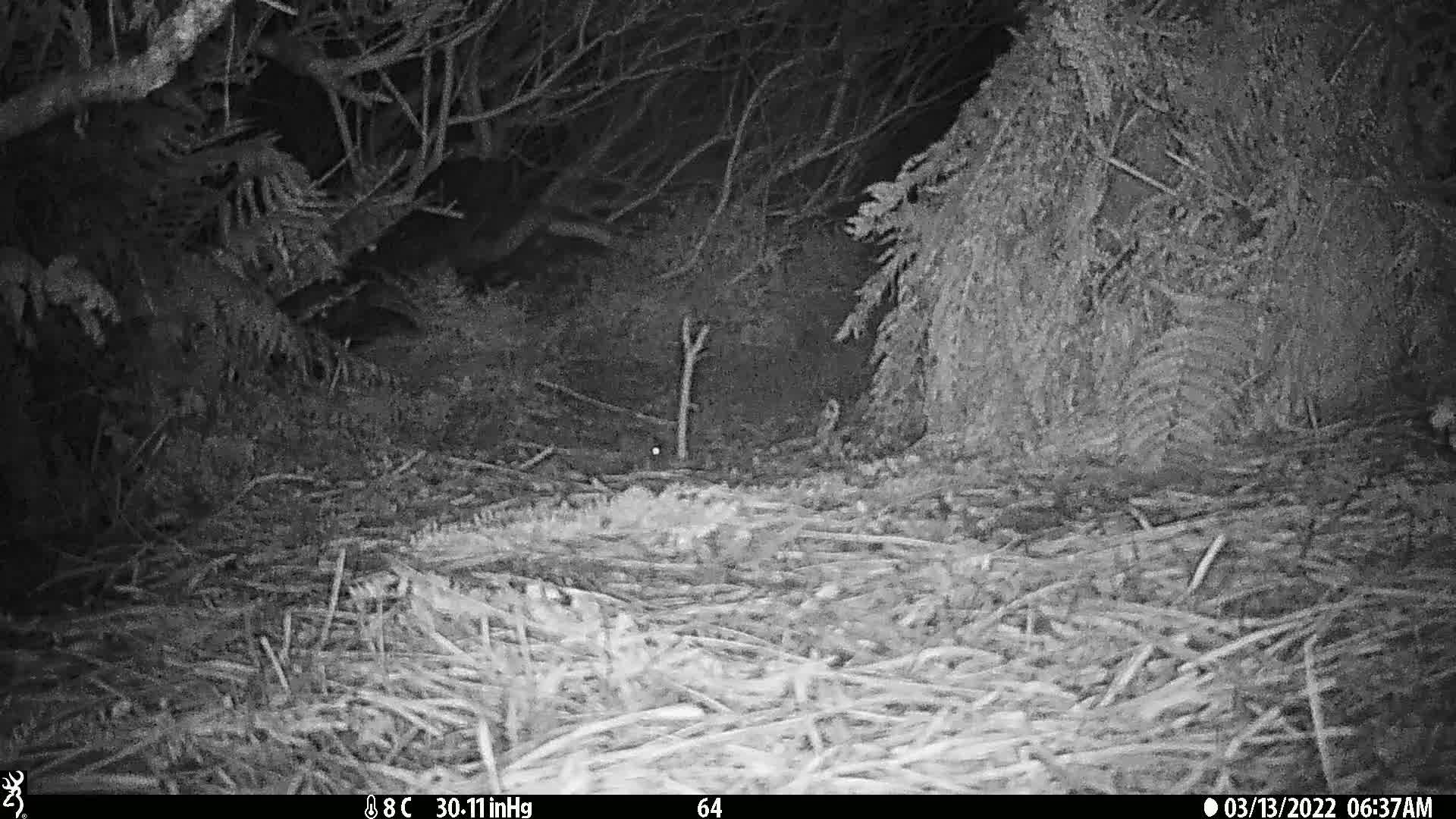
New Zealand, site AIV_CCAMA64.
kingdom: Animalia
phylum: Chordata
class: Mammalia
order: Rodentia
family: Muridae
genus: Mus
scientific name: Mus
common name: mouse